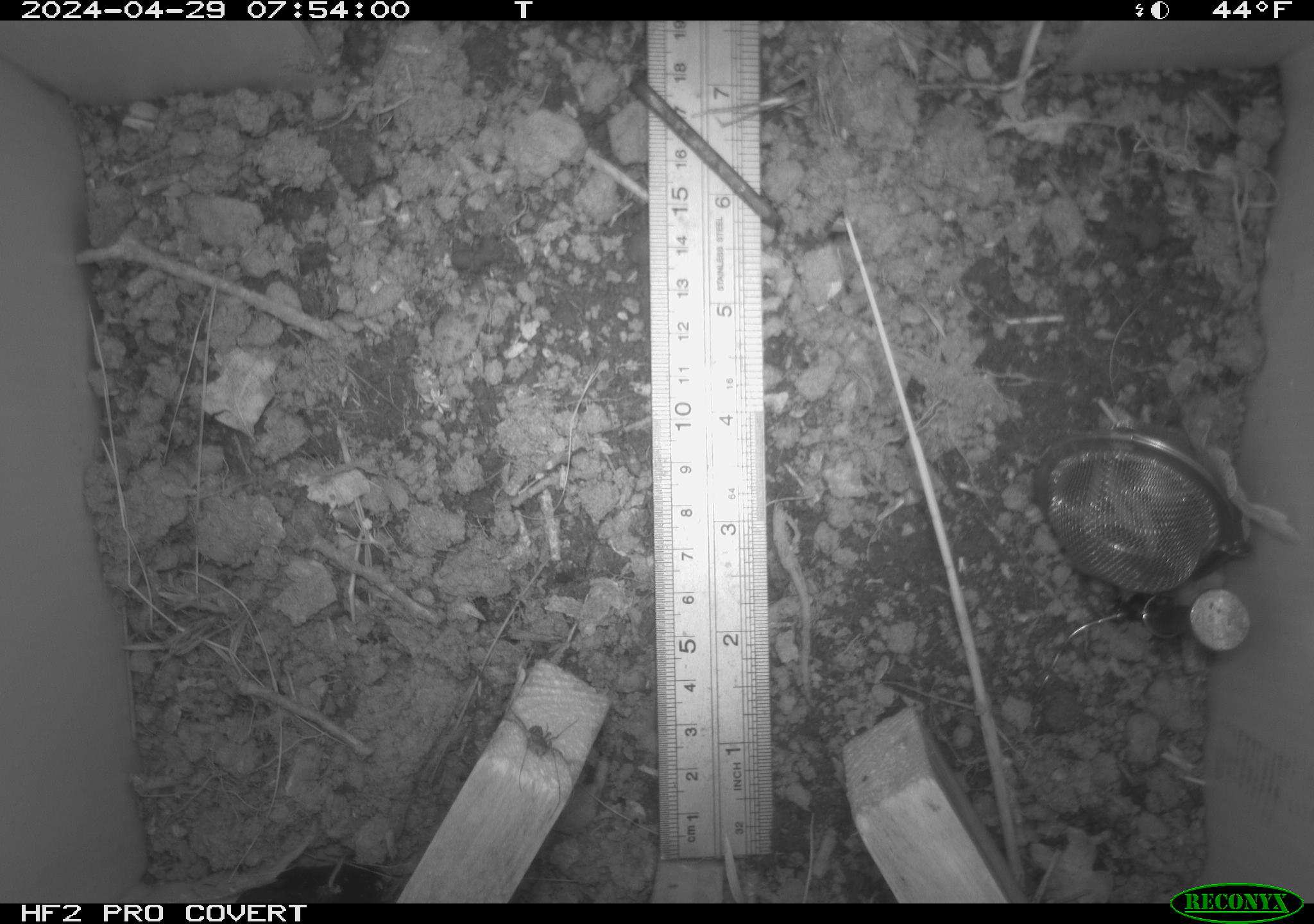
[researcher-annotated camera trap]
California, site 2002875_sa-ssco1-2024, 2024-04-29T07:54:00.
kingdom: Animalia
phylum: Arthropoda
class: Arachnida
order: Araneae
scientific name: Araneae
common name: spider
Spider (Araneae).